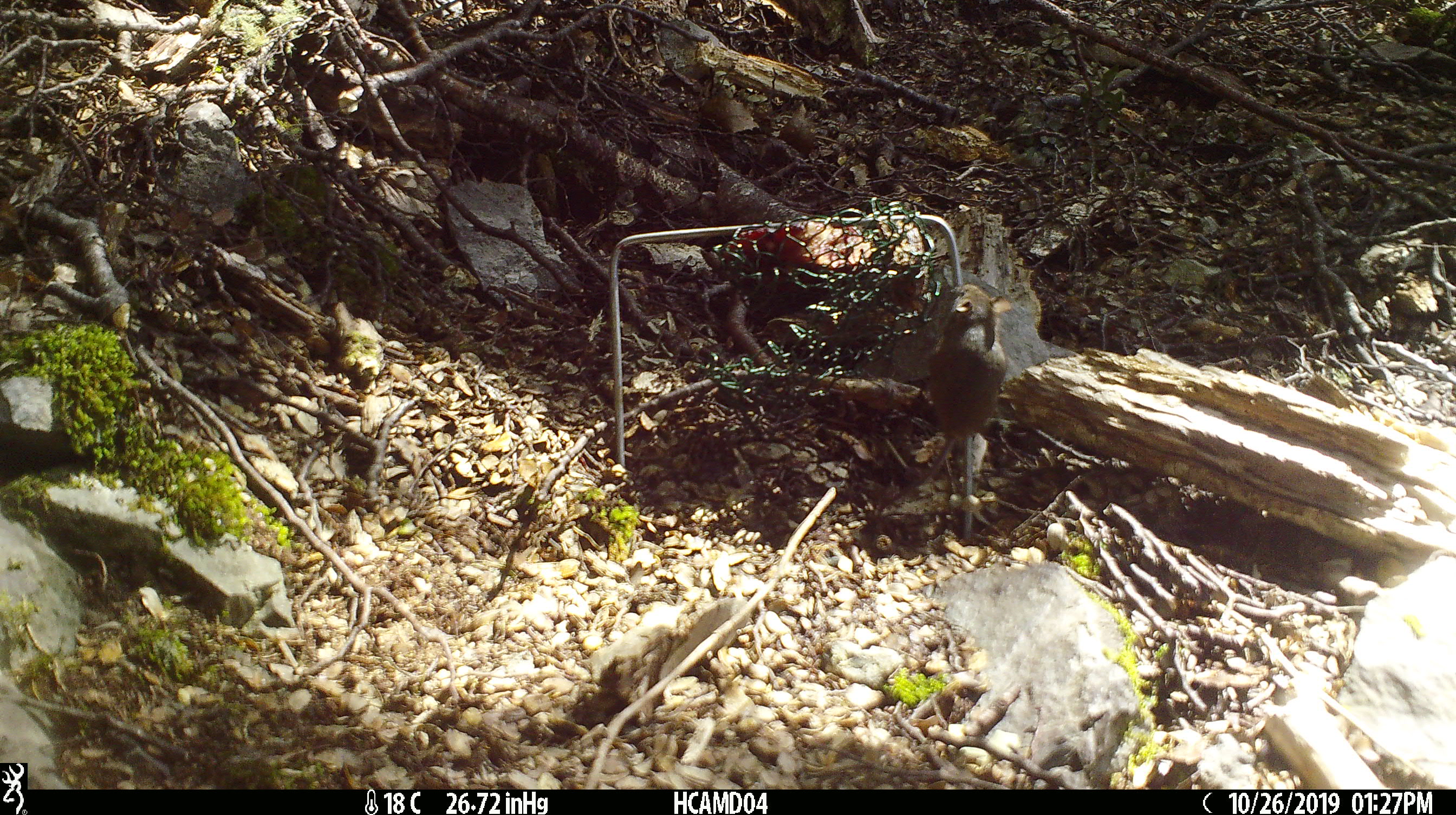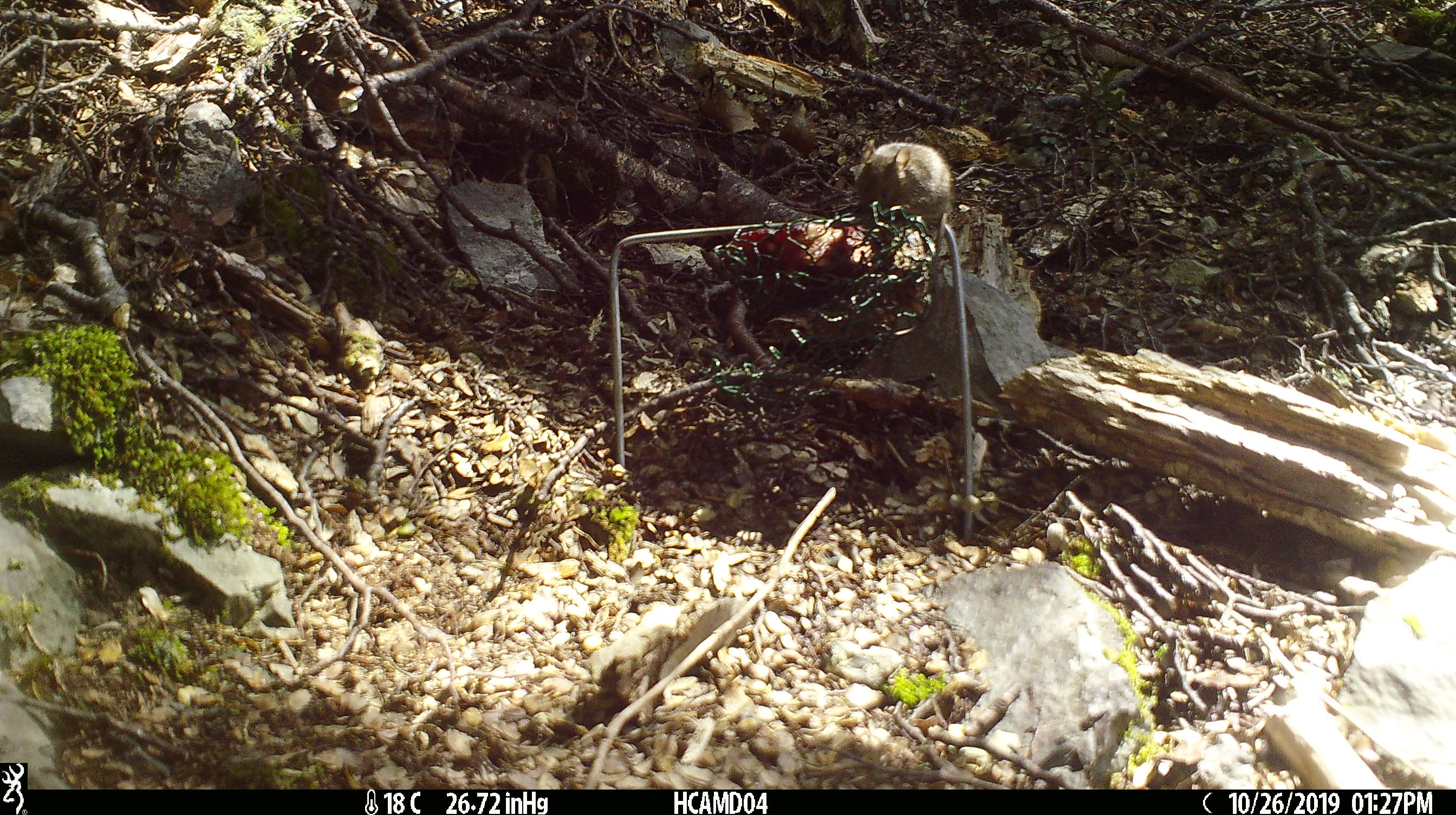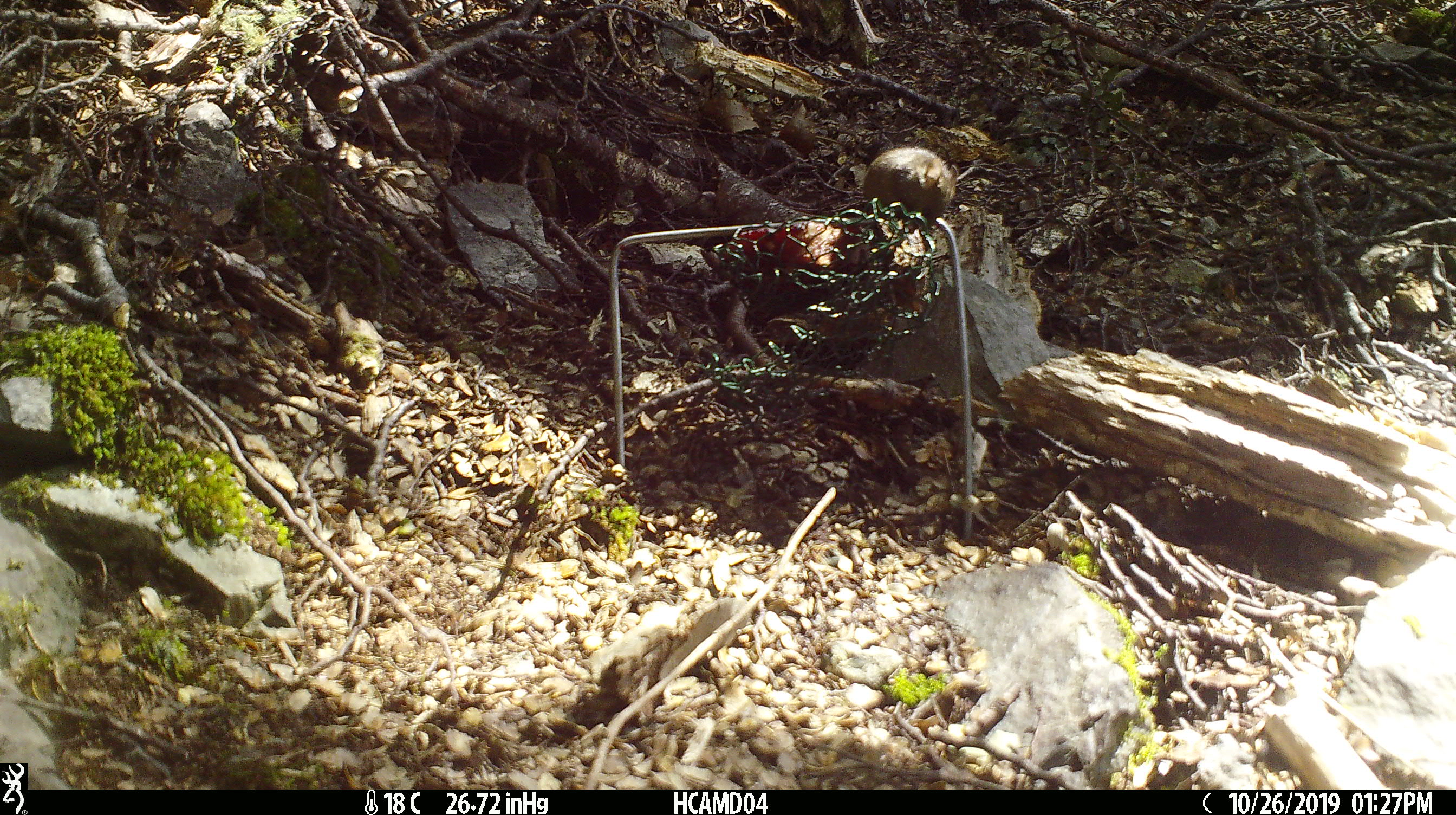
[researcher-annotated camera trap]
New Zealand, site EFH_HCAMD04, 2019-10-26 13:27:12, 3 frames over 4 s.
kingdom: Animalia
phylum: Chordata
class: Mammalia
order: Rodentia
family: Muridae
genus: Mus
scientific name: Mus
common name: mouse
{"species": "mouse (Mus)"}